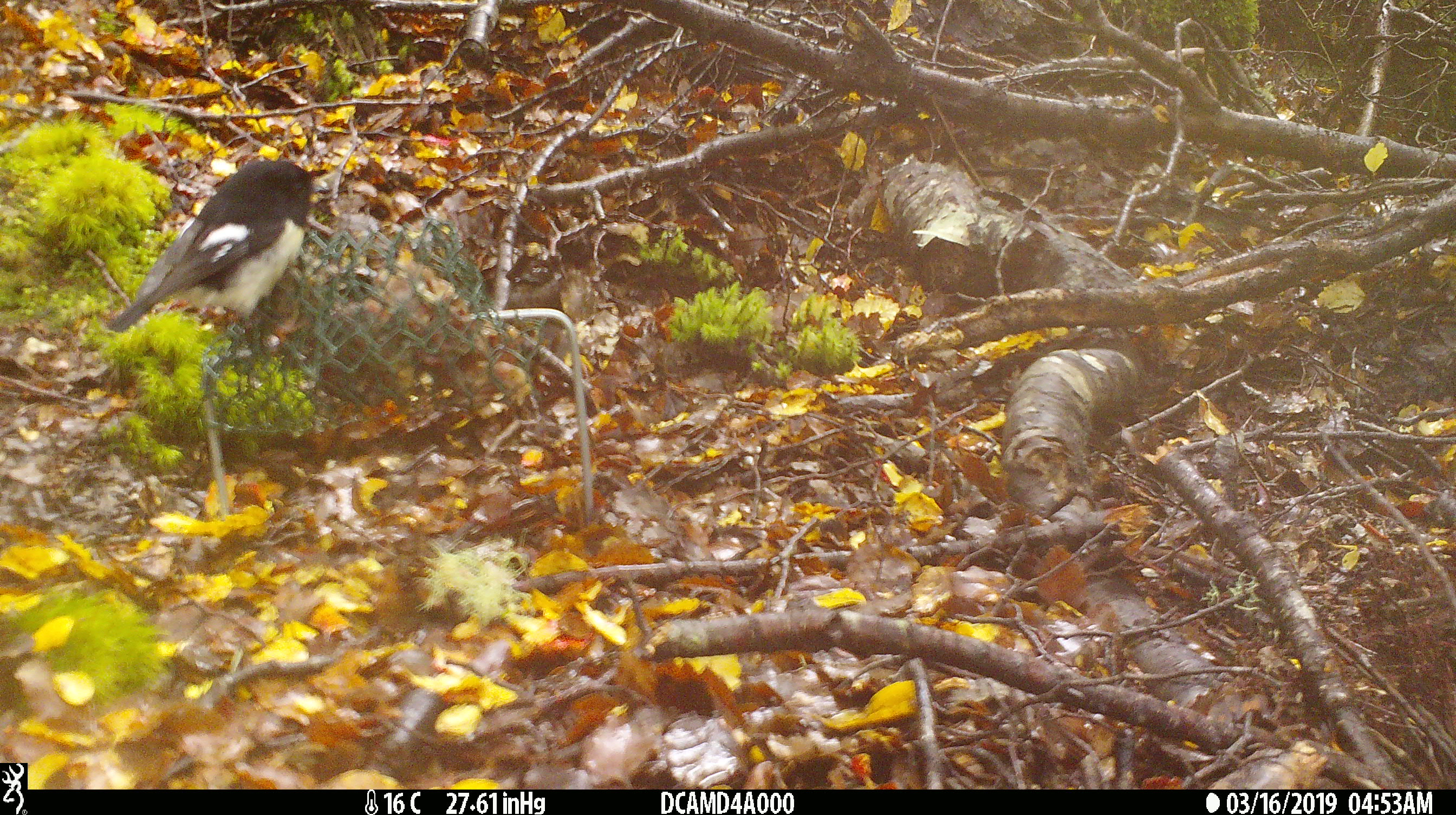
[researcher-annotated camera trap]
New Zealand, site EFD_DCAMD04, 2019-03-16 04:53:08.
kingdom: Animalia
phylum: Chordata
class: Aves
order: Passeriformes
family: Petroicidae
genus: Petroica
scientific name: Petroica macrocephala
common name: tomtit